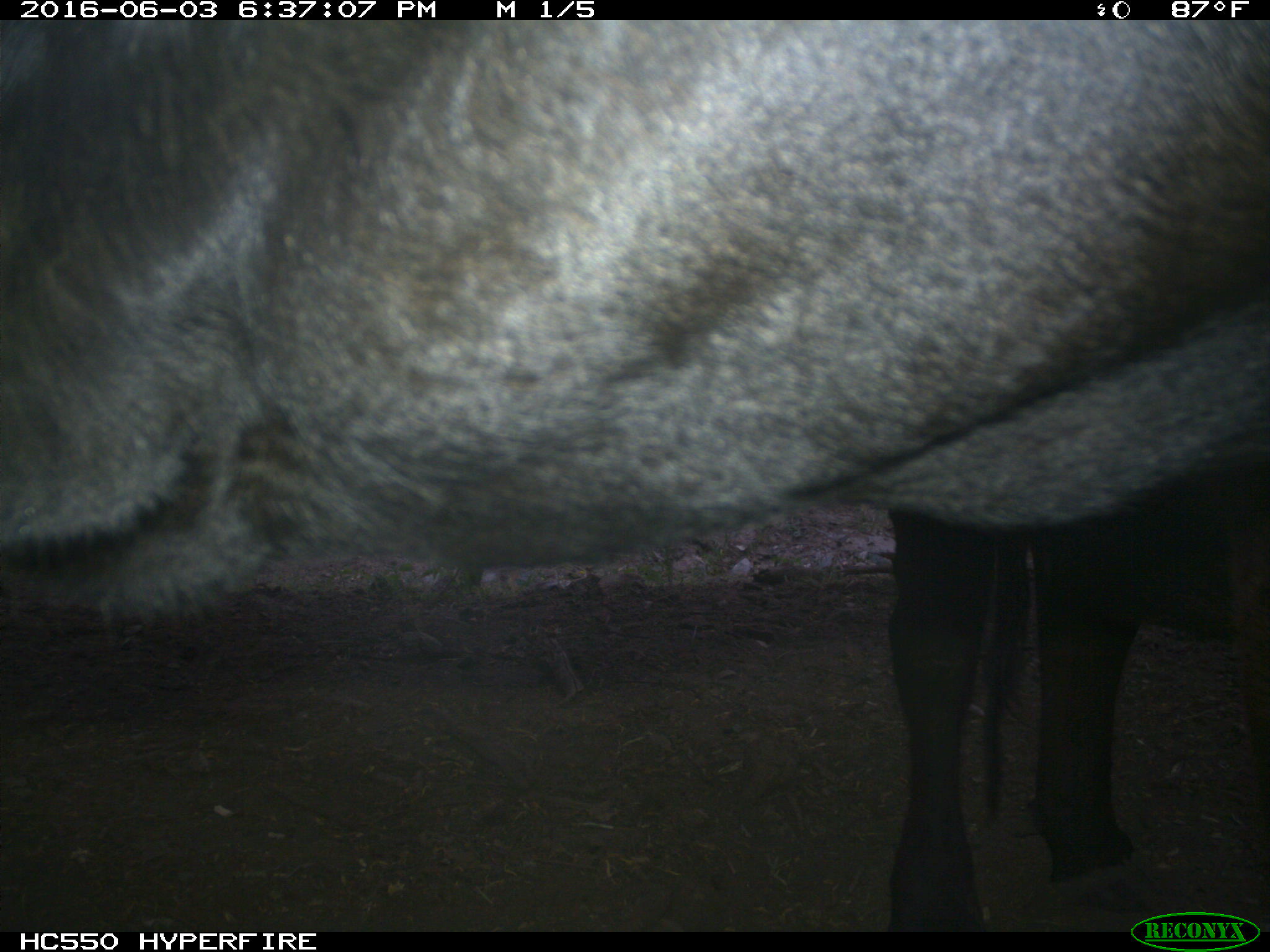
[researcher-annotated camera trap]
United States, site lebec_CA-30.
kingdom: Animalia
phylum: Chordata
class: Mammalia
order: Artiodactyla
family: Bovidae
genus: Bos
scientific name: Bos taurus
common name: domestic cow